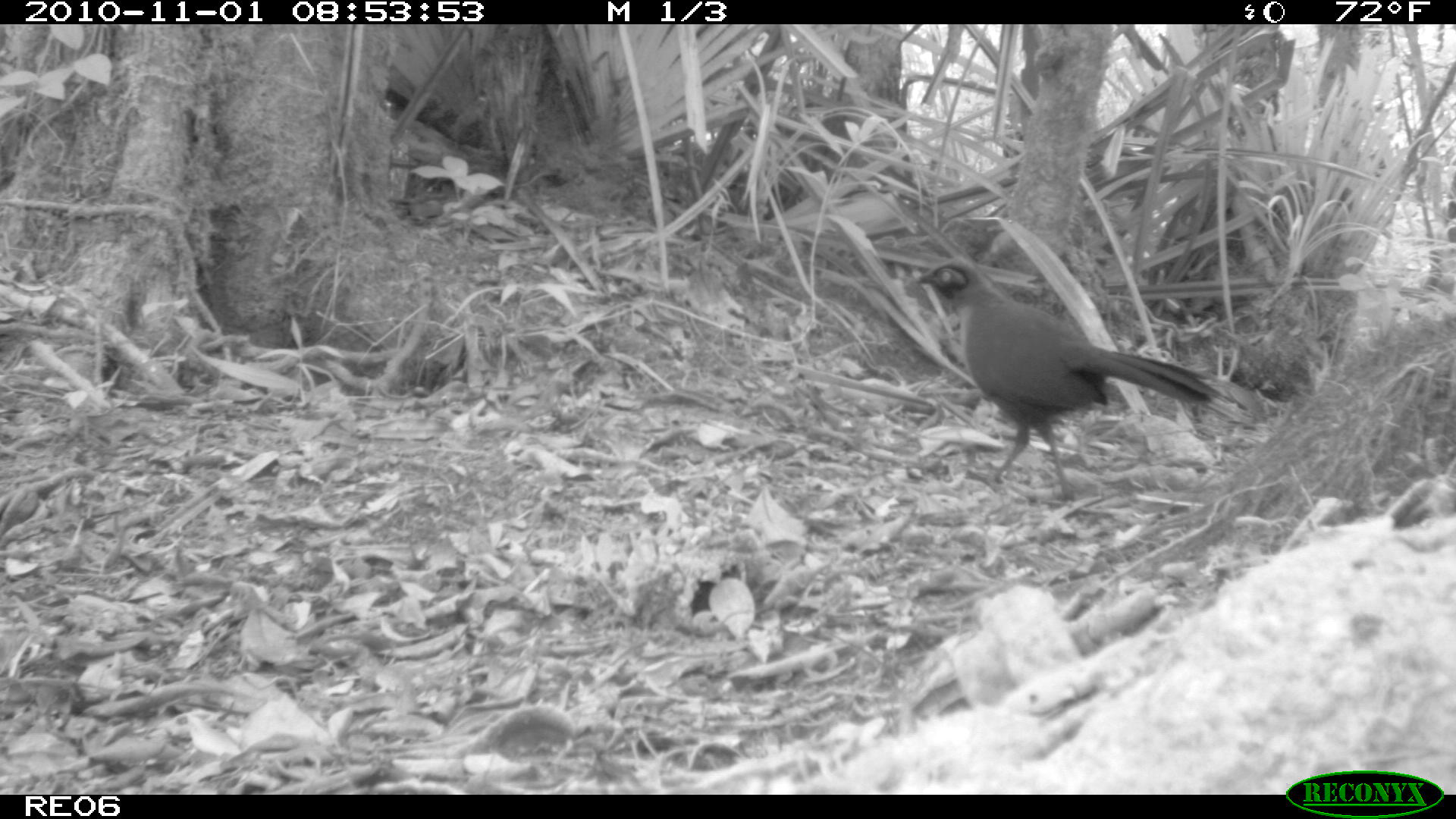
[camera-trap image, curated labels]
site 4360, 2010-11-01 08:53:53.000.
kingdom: Animalia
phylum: Chordata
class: Aves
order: Cuculiformes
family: Cuculidae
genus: Coua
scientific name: Coua serriana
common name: red-breasted coua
Coua serriana (red-breasted coua), count 1.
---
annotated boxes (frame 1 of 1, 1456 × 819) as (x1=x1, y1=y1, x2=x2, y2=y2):
coua serriana: (x1=906, y1=258, x2=1223, y2=503)